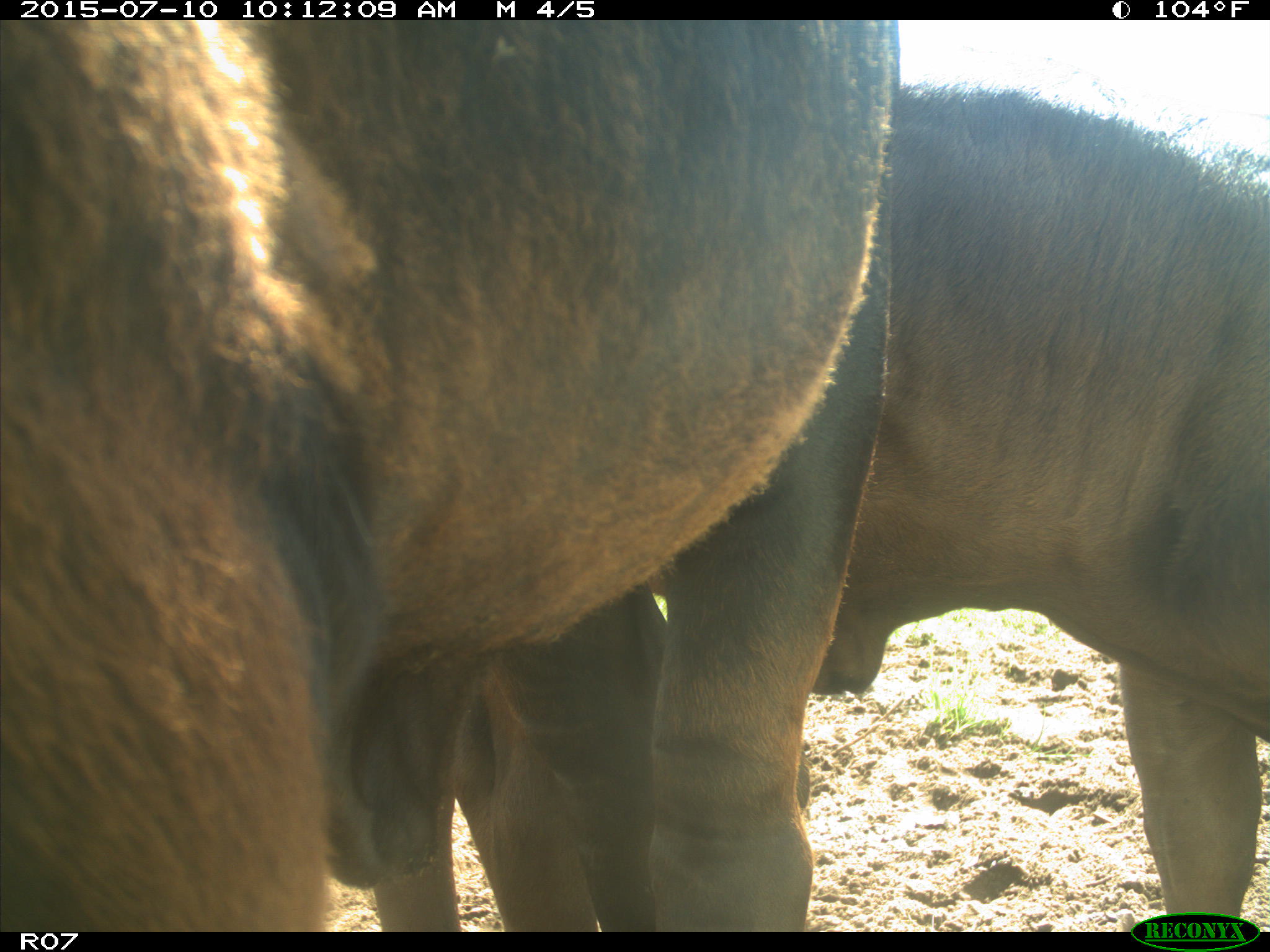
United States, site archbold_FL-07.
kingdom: Animalia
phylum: Chordata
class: Mammalia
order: Artiodactyla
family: Bovidae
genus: Bos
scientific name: Bos taurus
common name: domestic cow